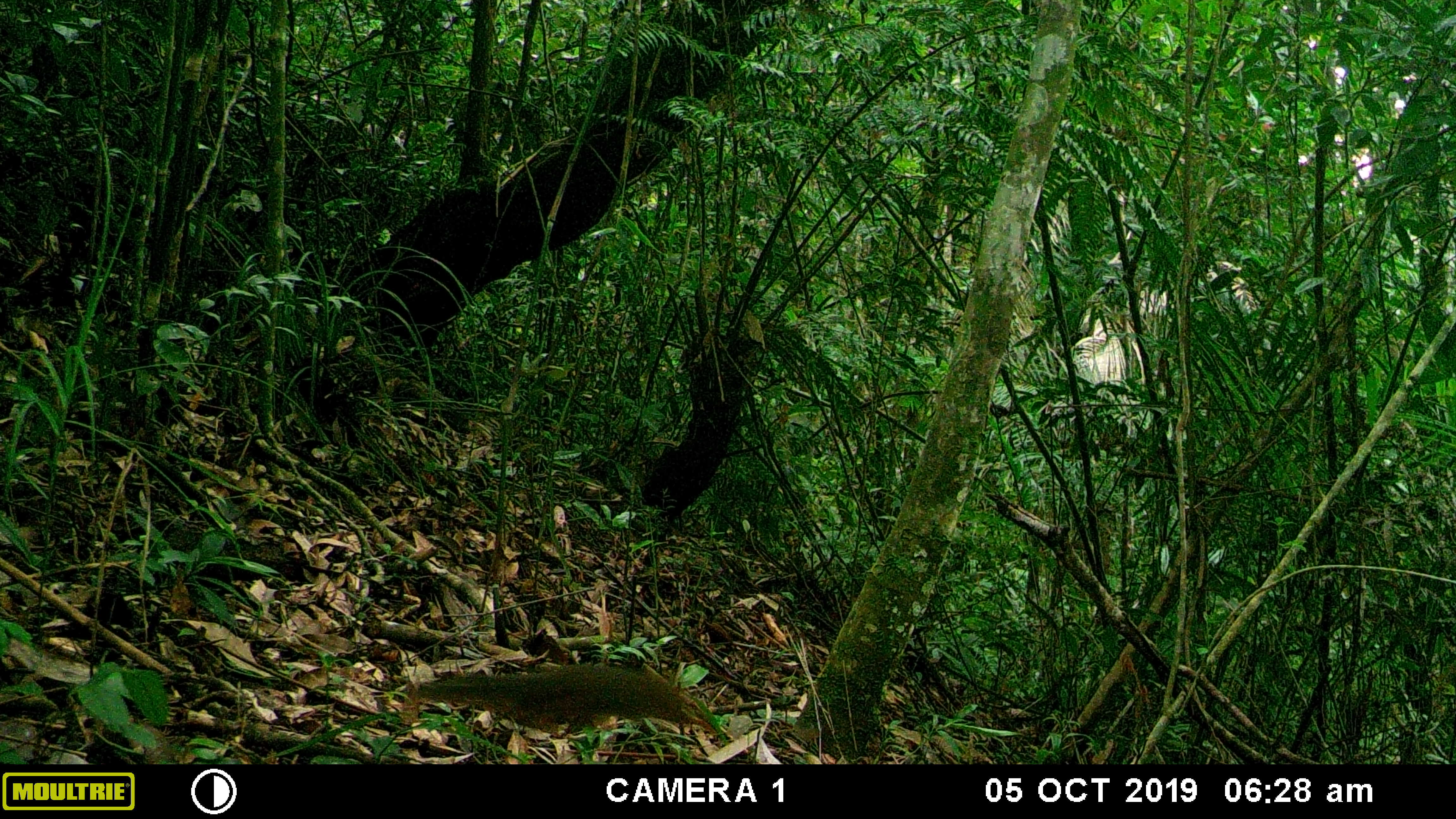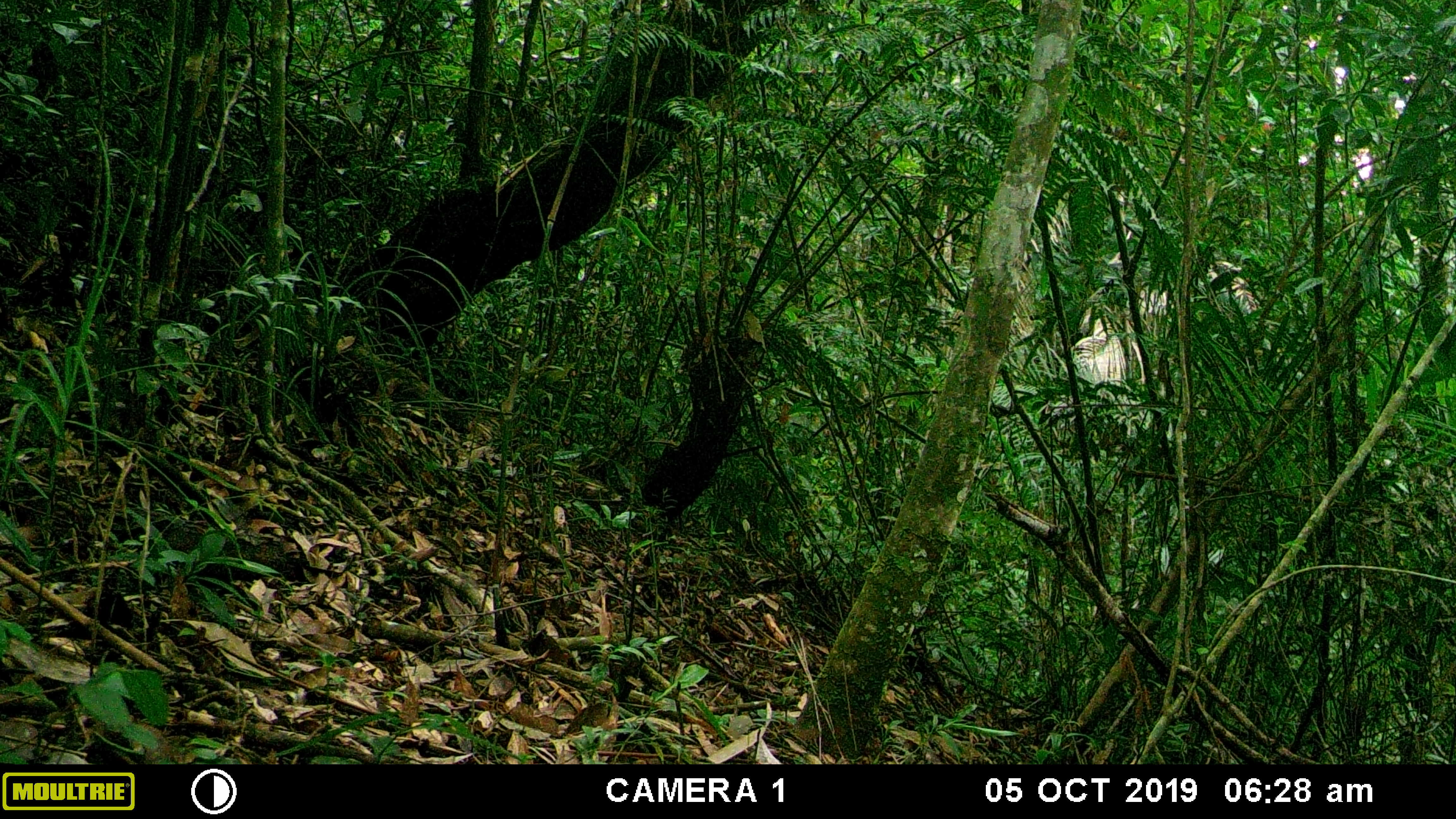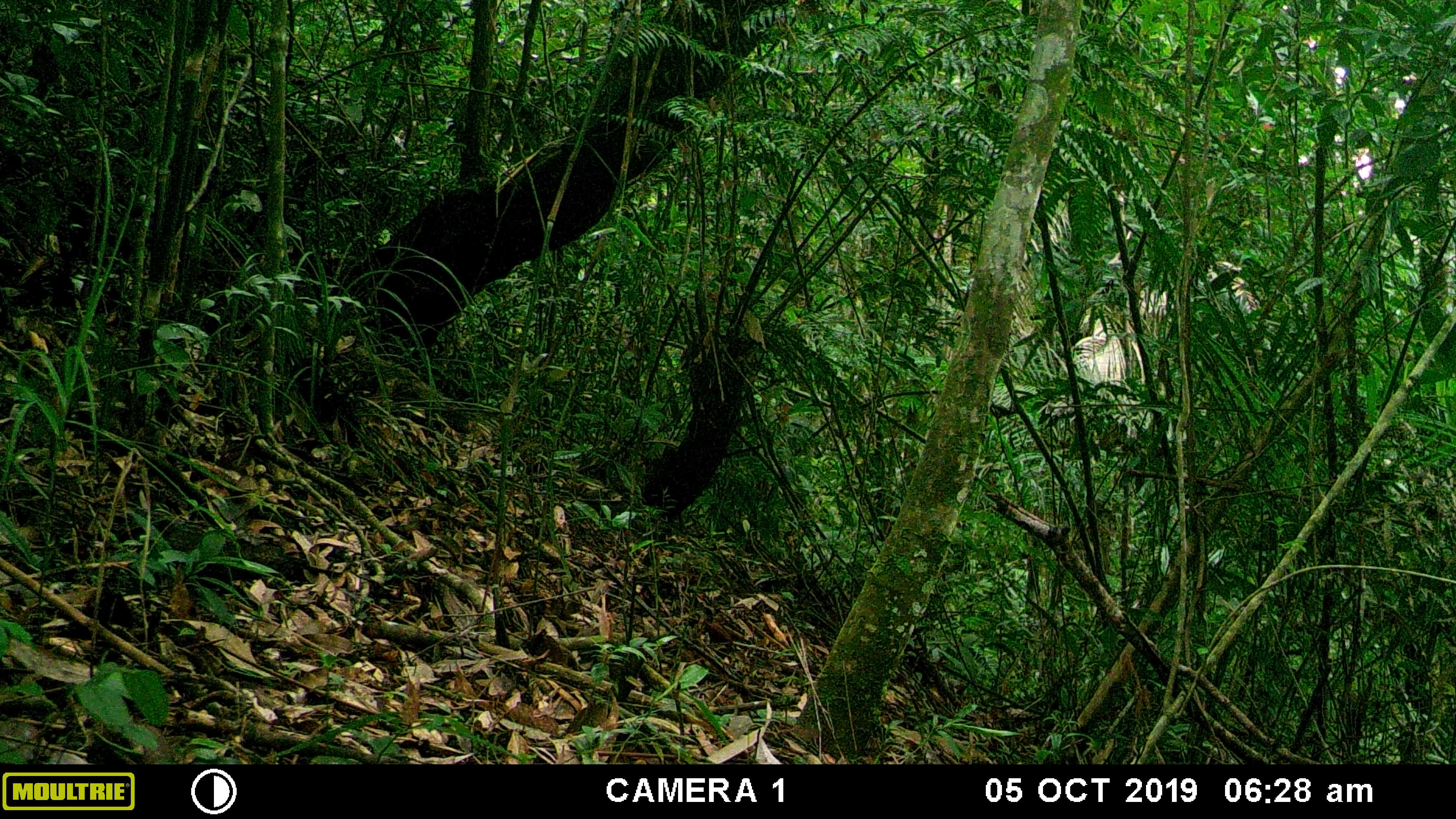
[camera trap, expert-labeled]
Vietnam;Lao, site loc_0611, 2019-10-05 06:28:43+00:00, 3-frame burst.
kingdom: Animalia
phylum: Chordata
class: Mammalia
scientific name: Mammalia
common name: mammal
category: unidentified small mammal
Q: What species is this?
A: Unidentified small mammal (mammal) (Mammalia).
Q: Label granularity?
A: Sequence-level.